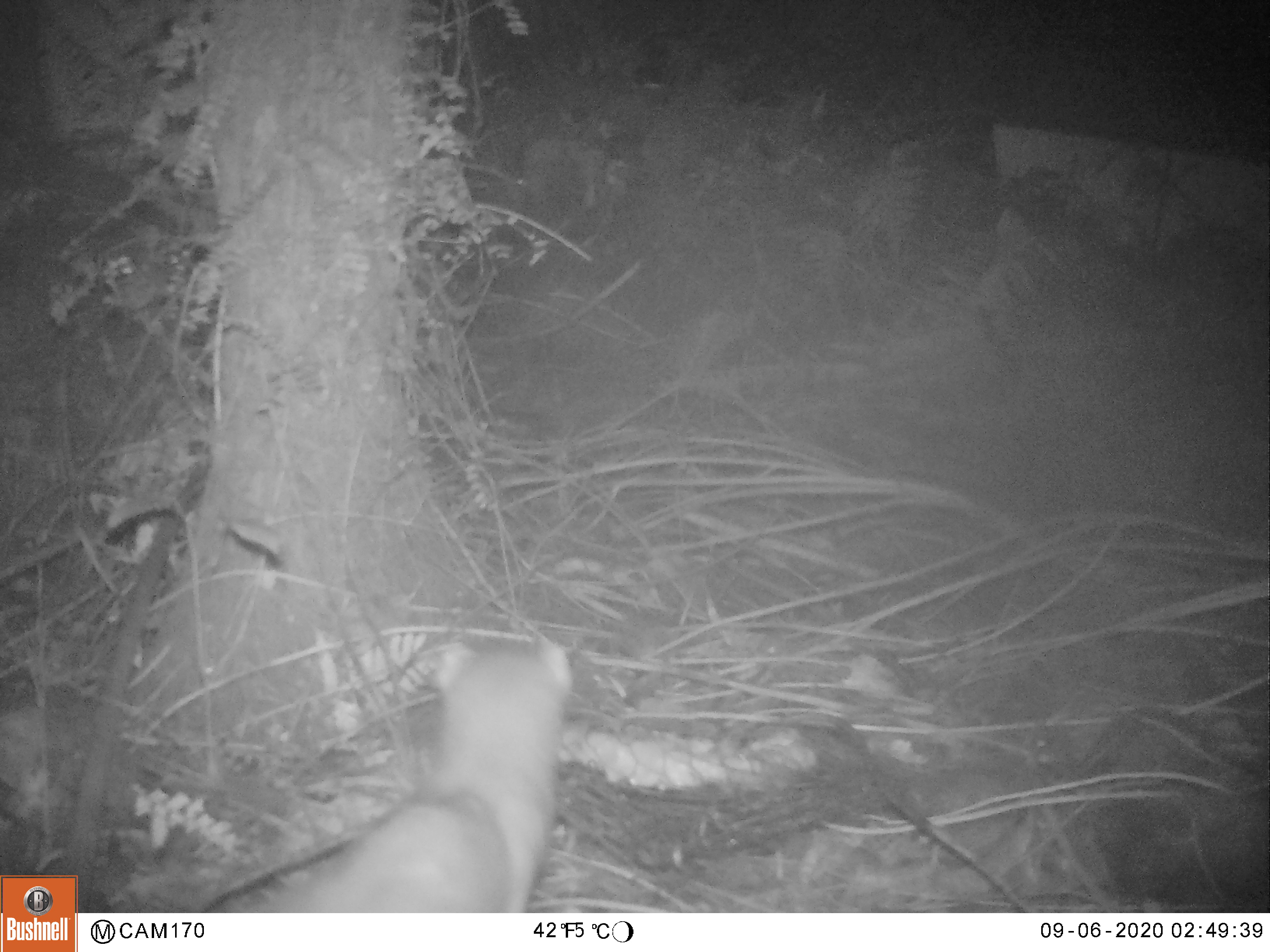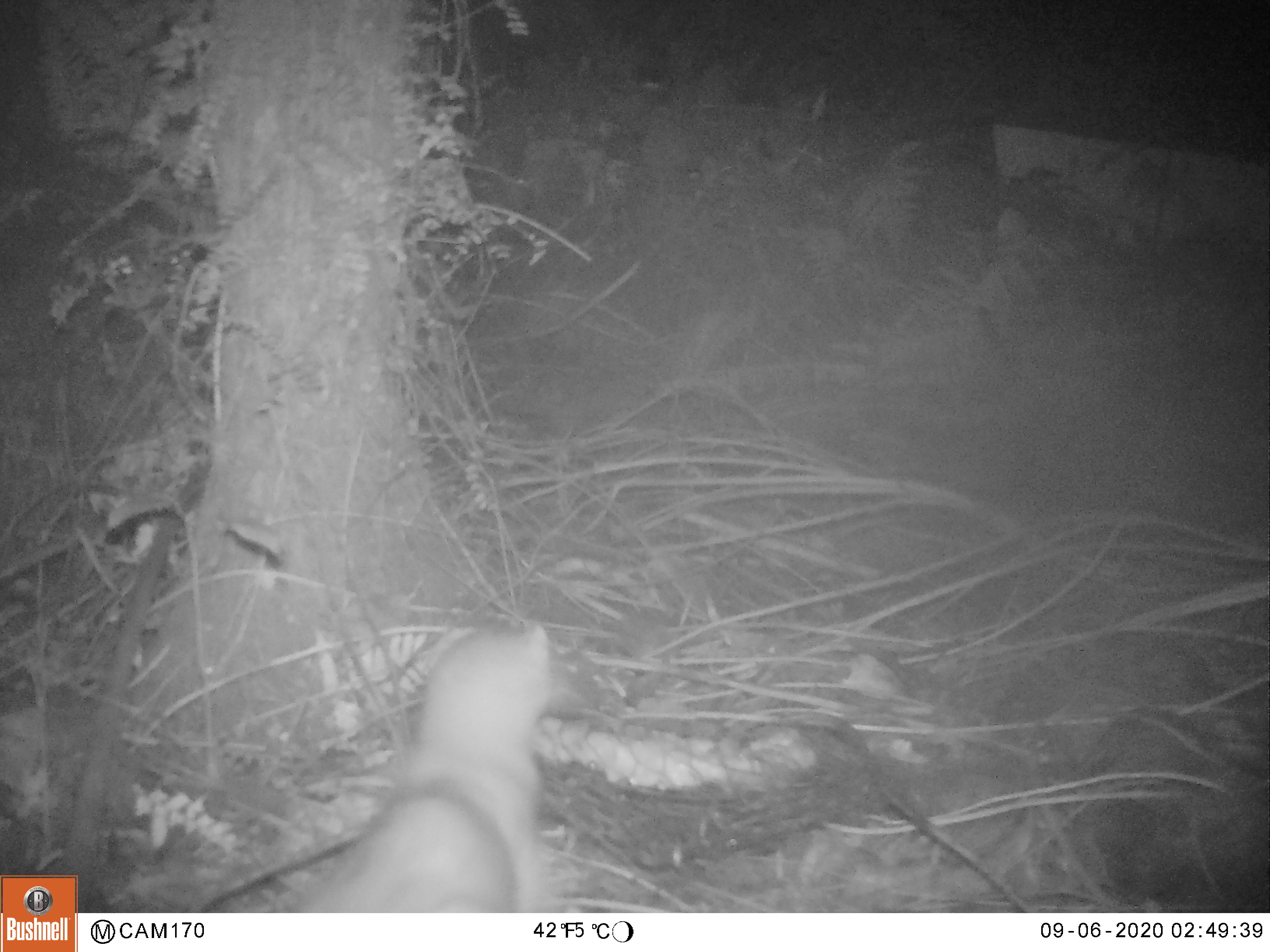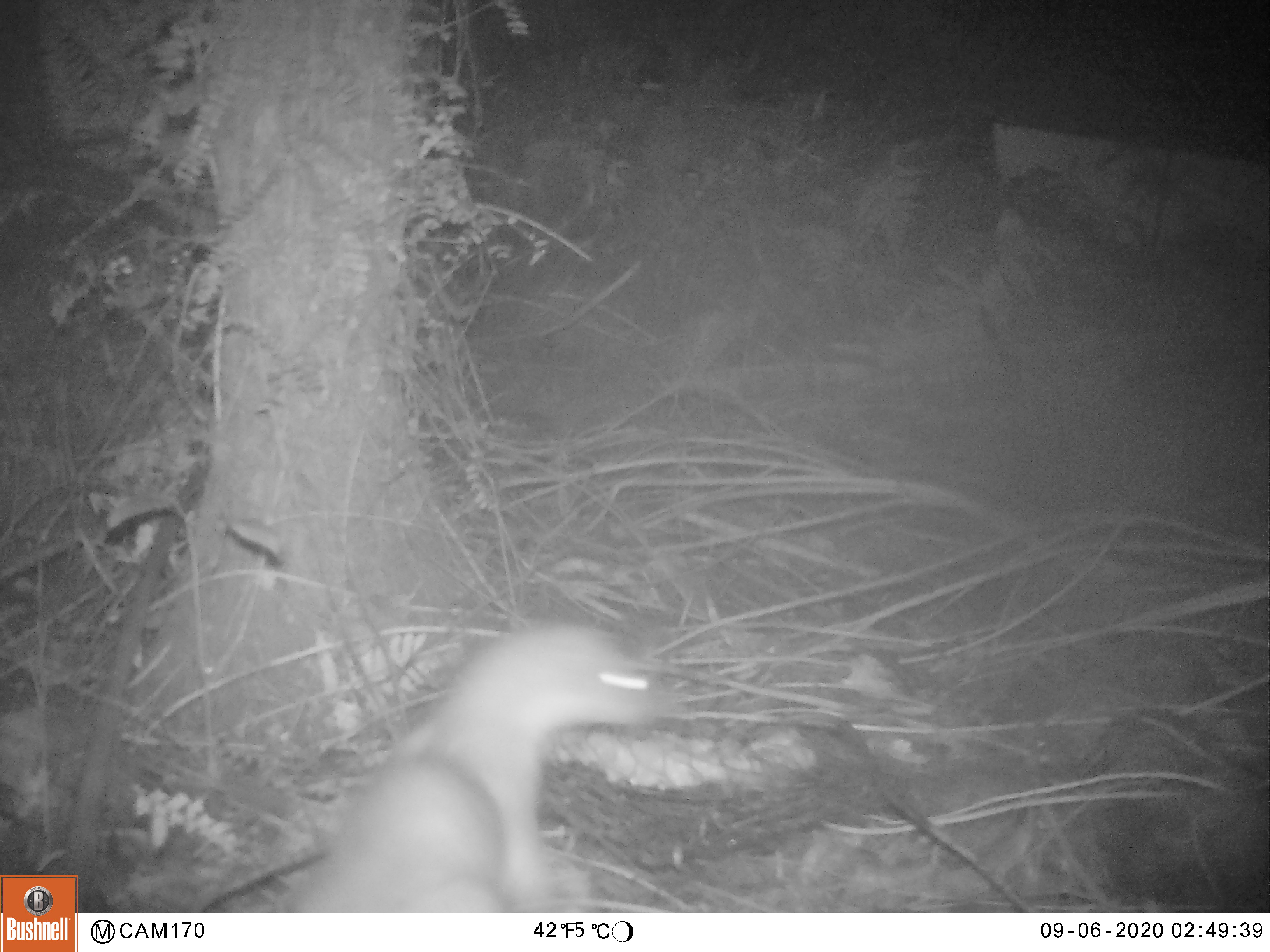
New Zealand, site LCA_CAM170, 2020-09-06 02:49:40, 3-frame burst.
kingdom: Animalia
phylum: Chordata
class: Mammalia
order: Carnivora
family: Mustelidae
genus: Mustela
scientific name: Mustela erminea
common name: stoat